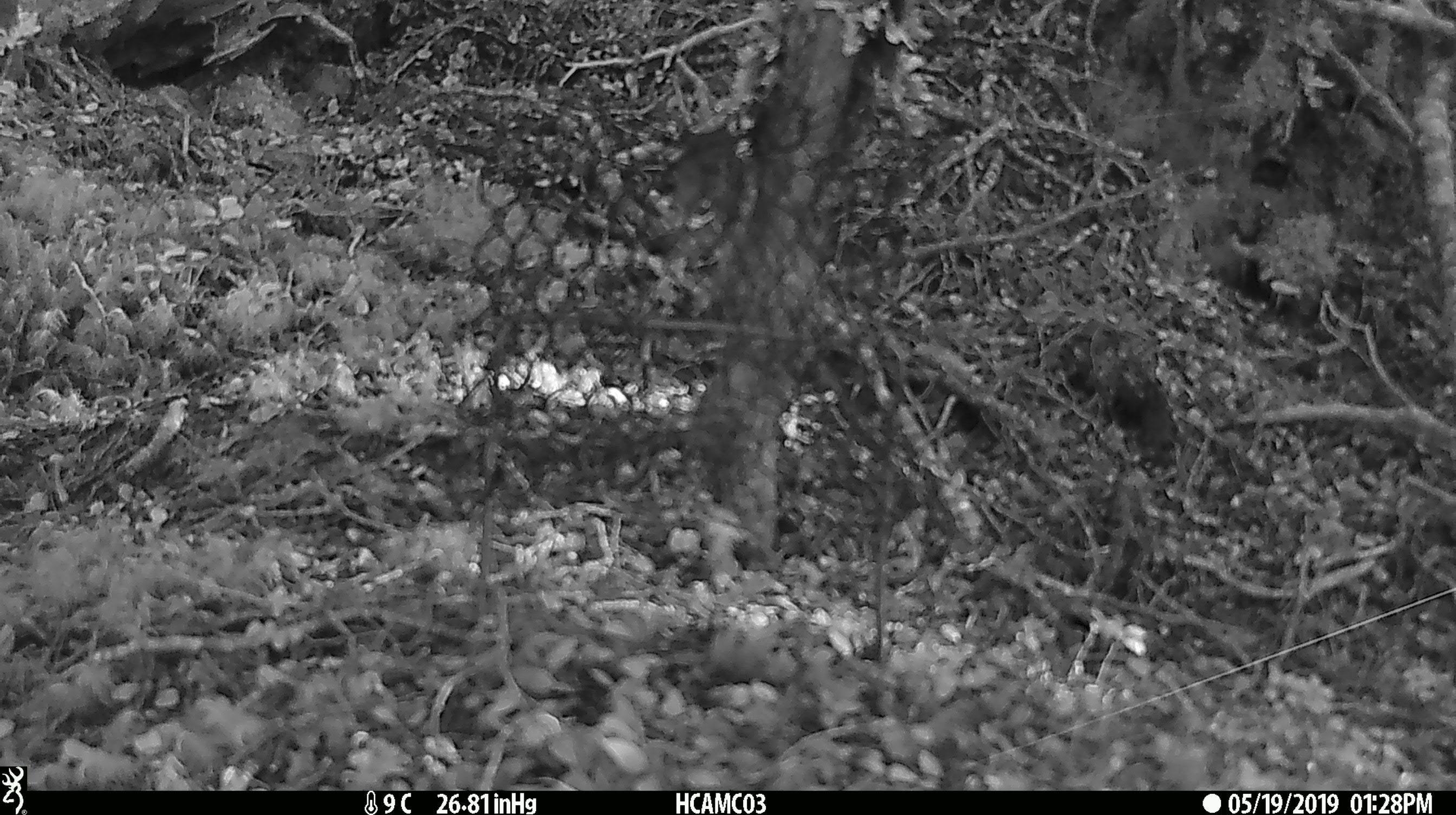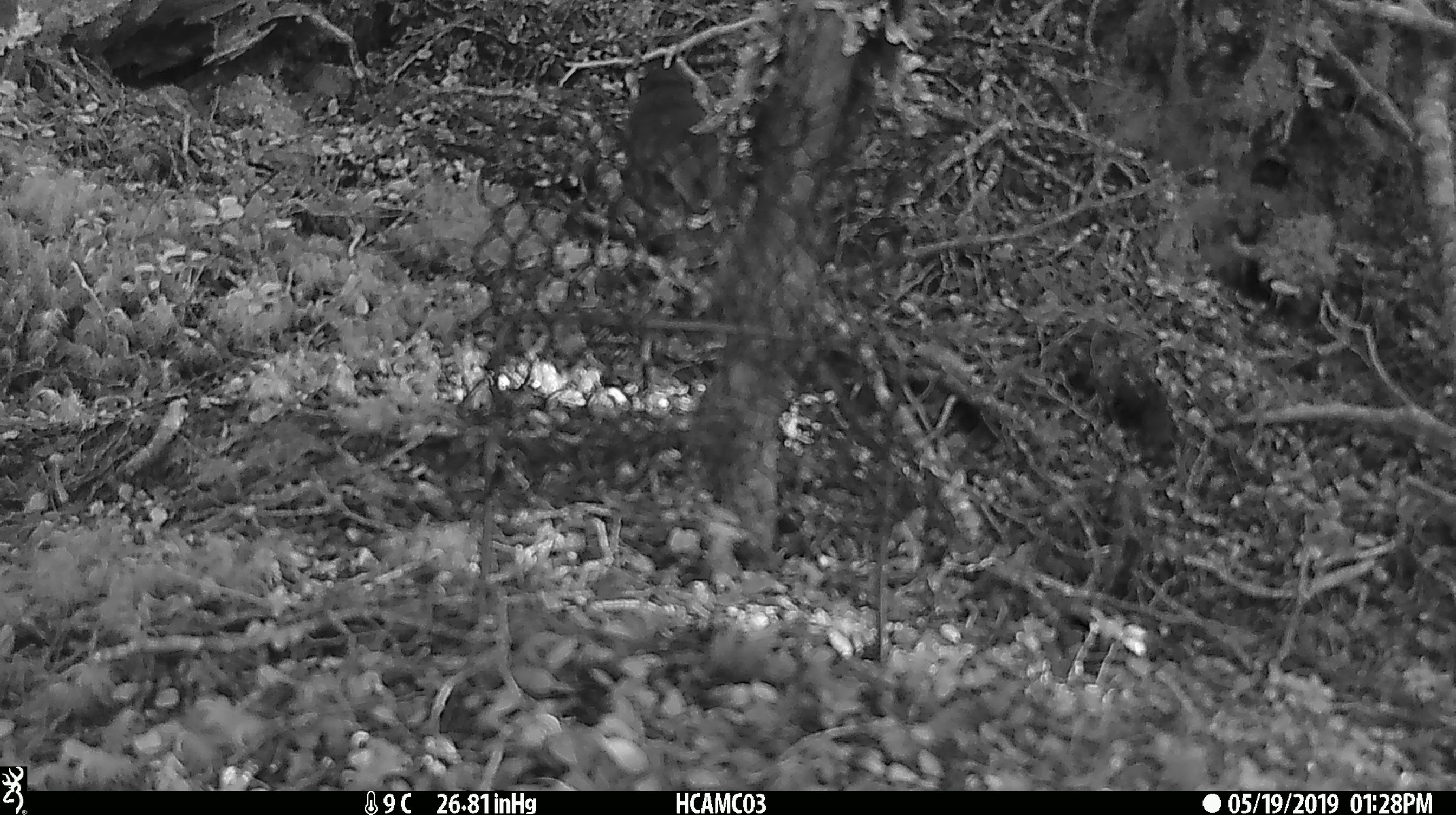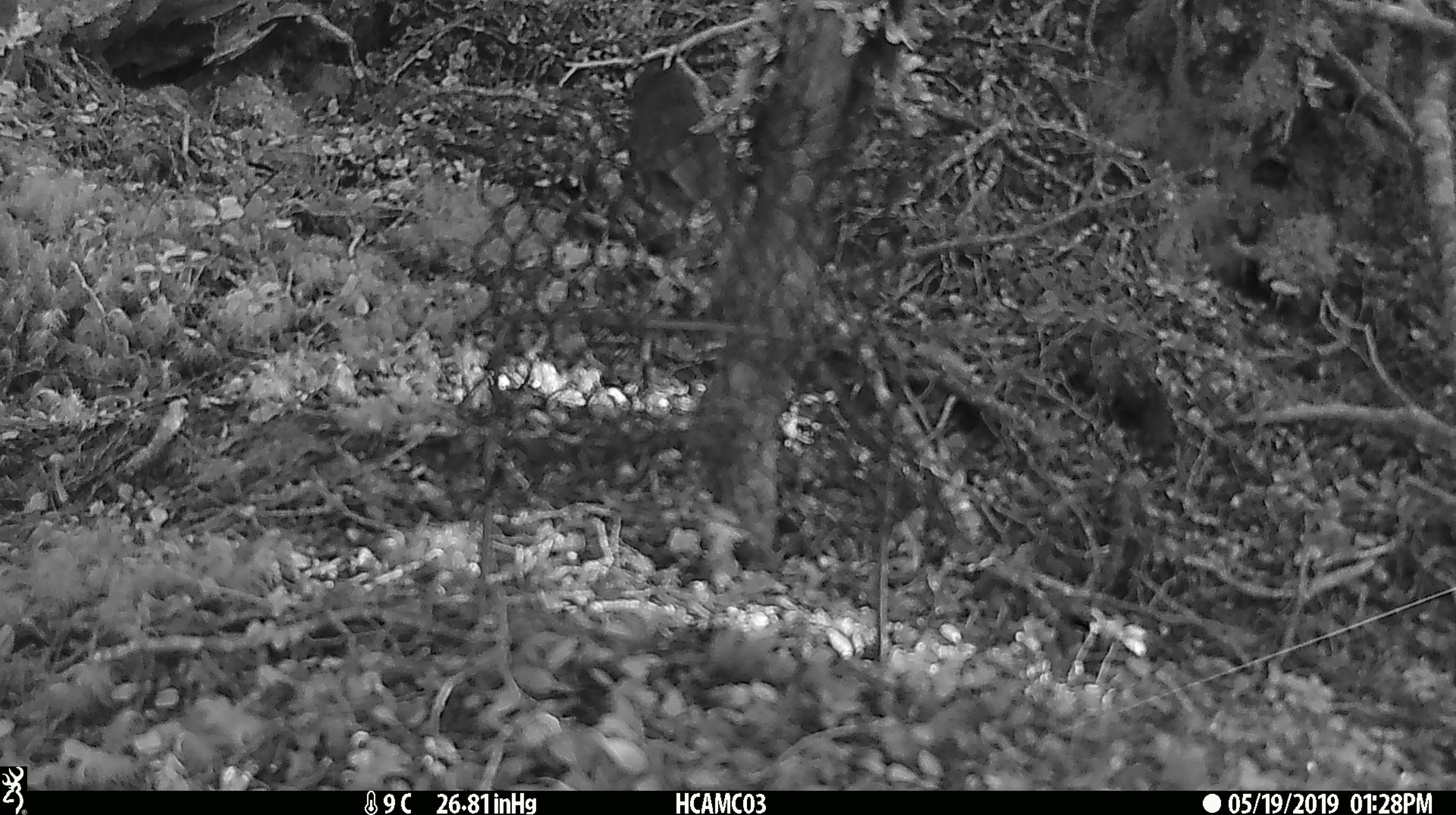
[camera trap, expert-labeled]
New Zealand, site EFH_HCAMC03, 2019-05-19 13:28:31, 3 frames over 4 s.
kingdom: Animalia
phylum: Chordata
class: Aves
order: Passeriformes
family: Petroicidae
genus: Petroica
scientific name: Petroica australis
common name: new zealand robin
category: robin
Robin (new zealand robin) (Petroica australis).